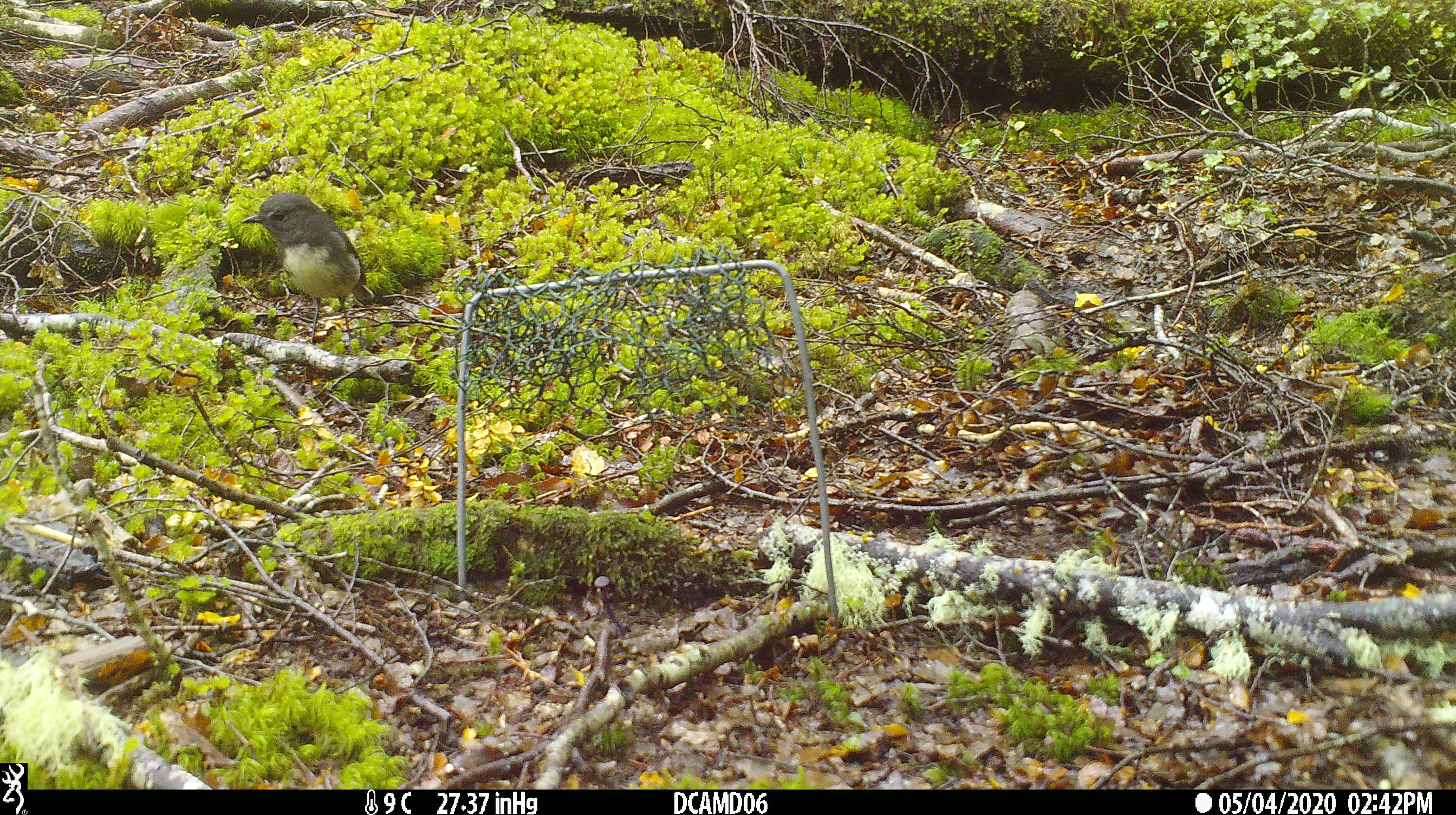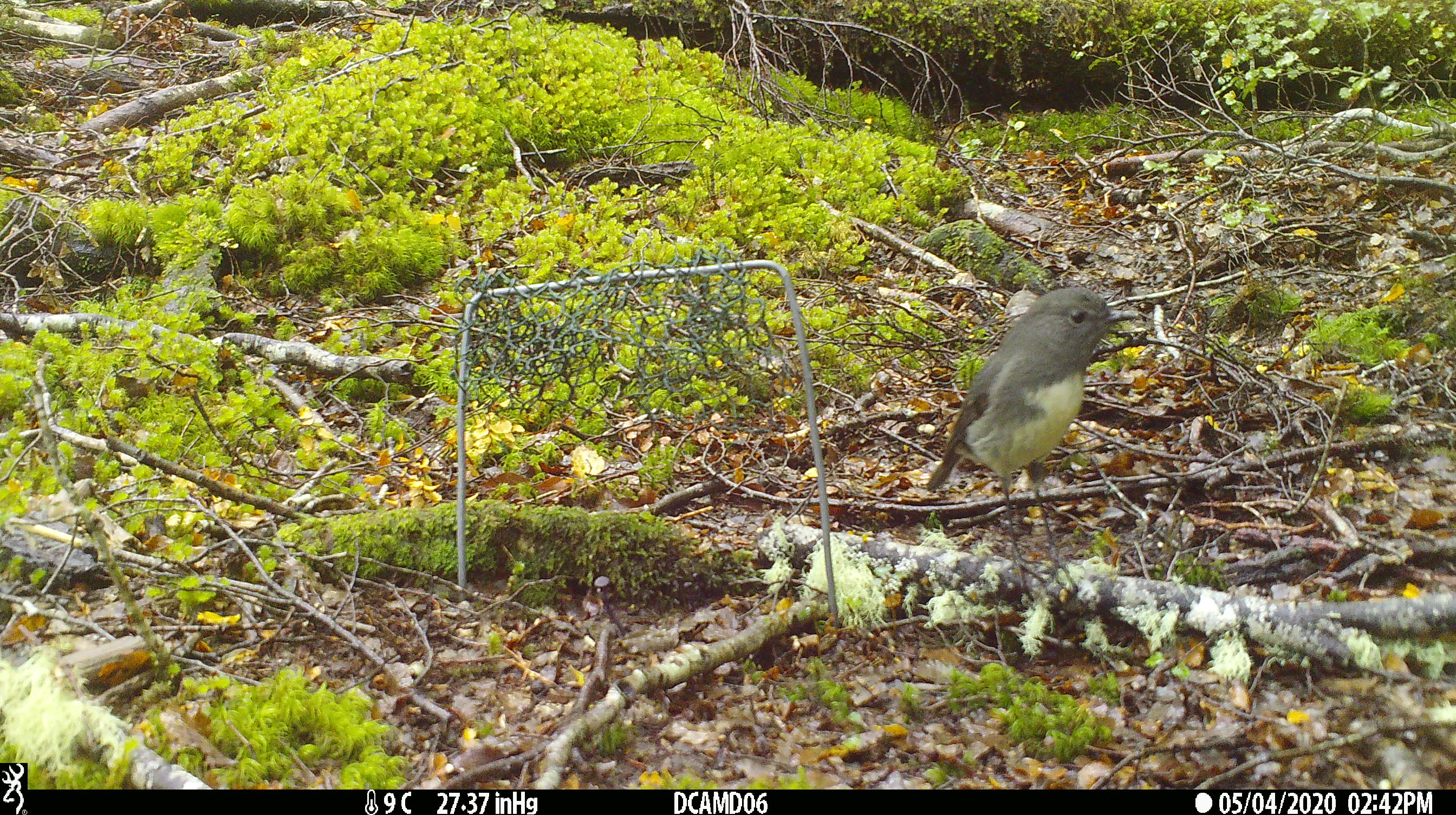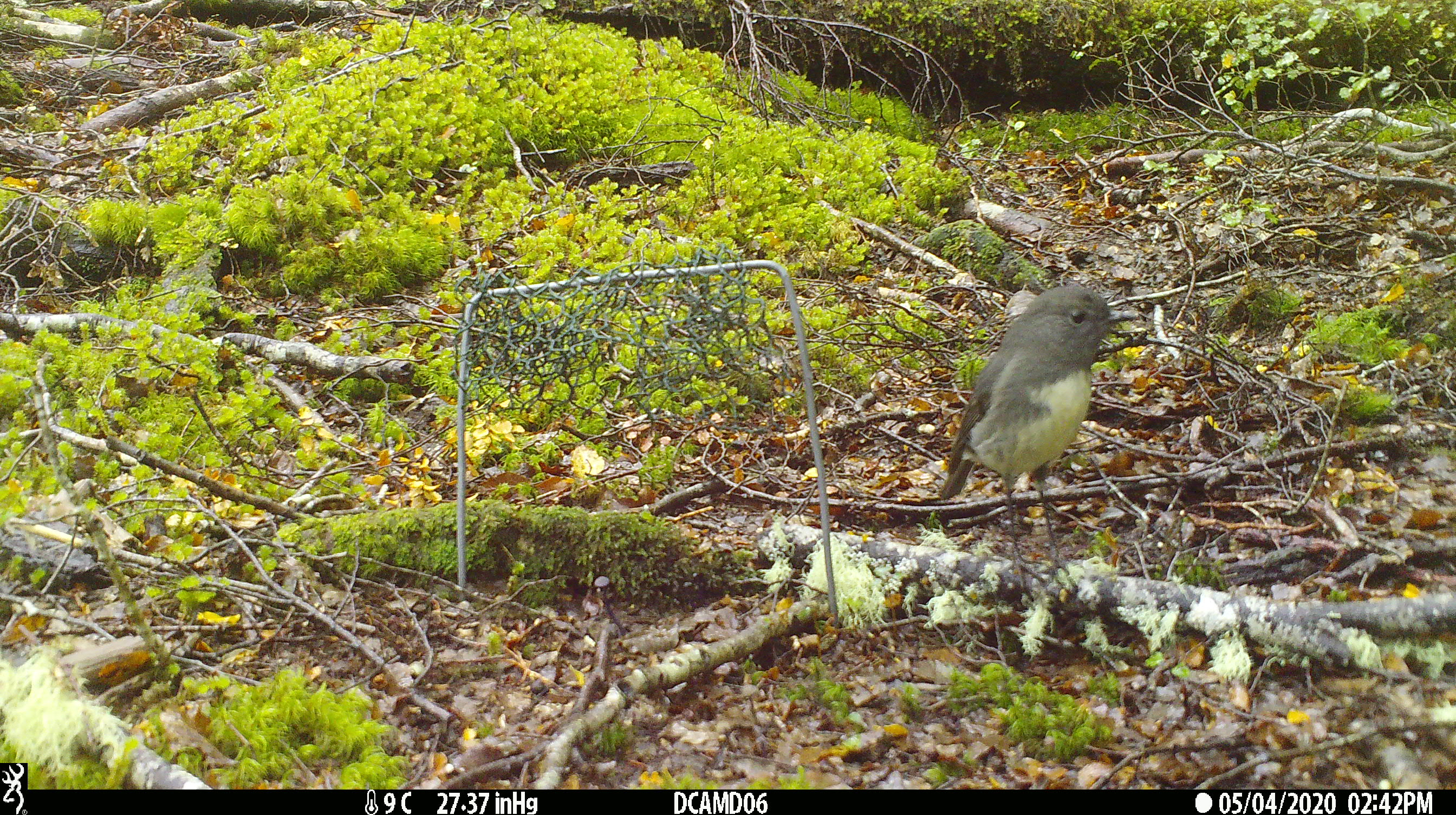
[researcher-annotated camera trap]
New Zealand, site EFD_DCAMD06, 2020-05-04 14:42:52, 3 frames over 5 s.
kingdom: Animalia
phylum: Chordata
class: Aves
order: Passeriformes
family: Petroicidae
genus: Petroica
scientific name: Petroica australis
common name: new zealand robin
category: robin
Robin (new zealand robin) (Petroica australis).